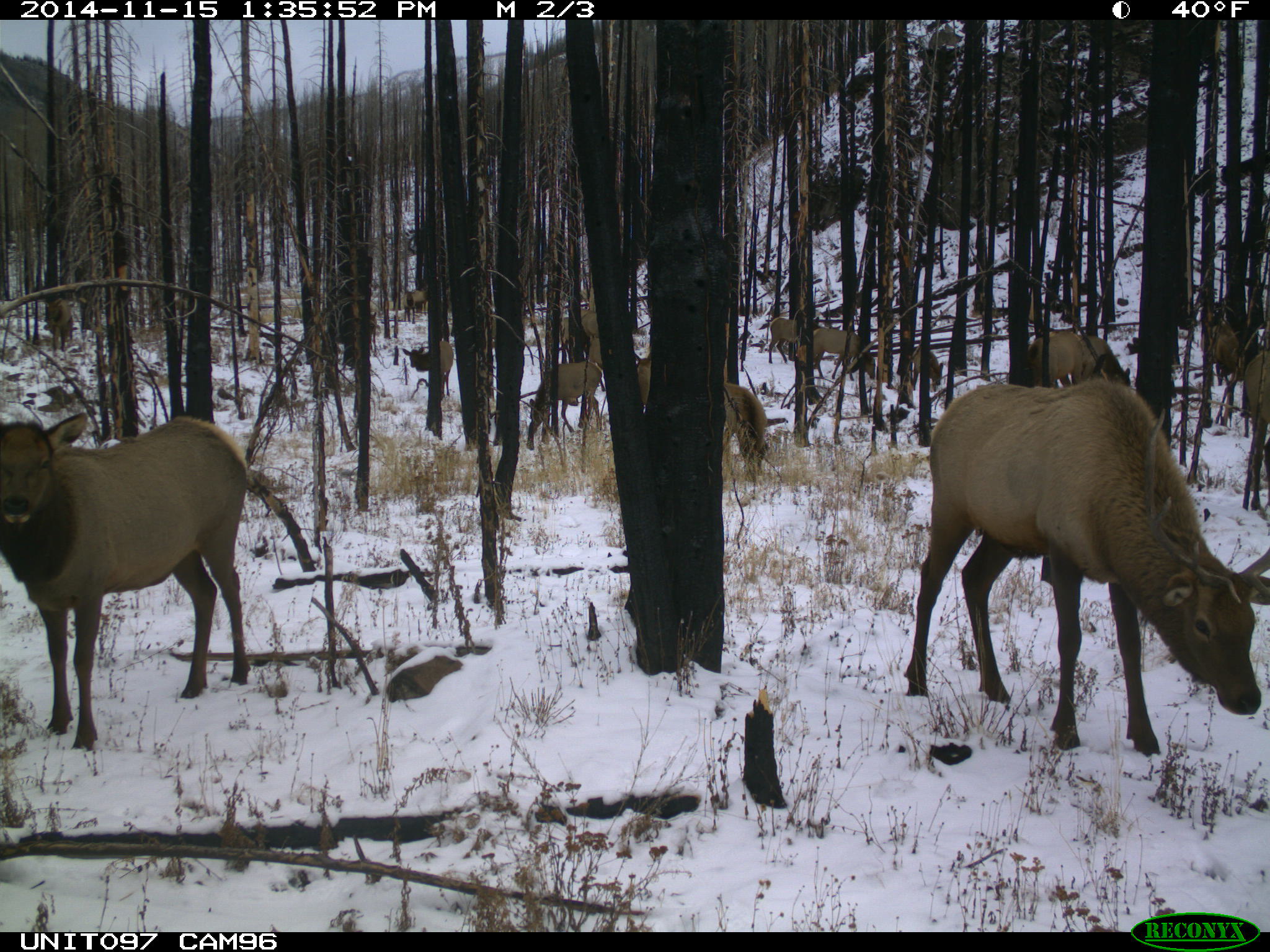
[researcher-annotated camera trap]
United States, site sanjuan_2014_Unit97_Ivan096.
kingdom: Animalia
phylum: Chordata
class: Mammalia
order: Artiodactyla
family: Cervidae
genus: Cervus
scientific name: Cervus elaphus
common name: red deer